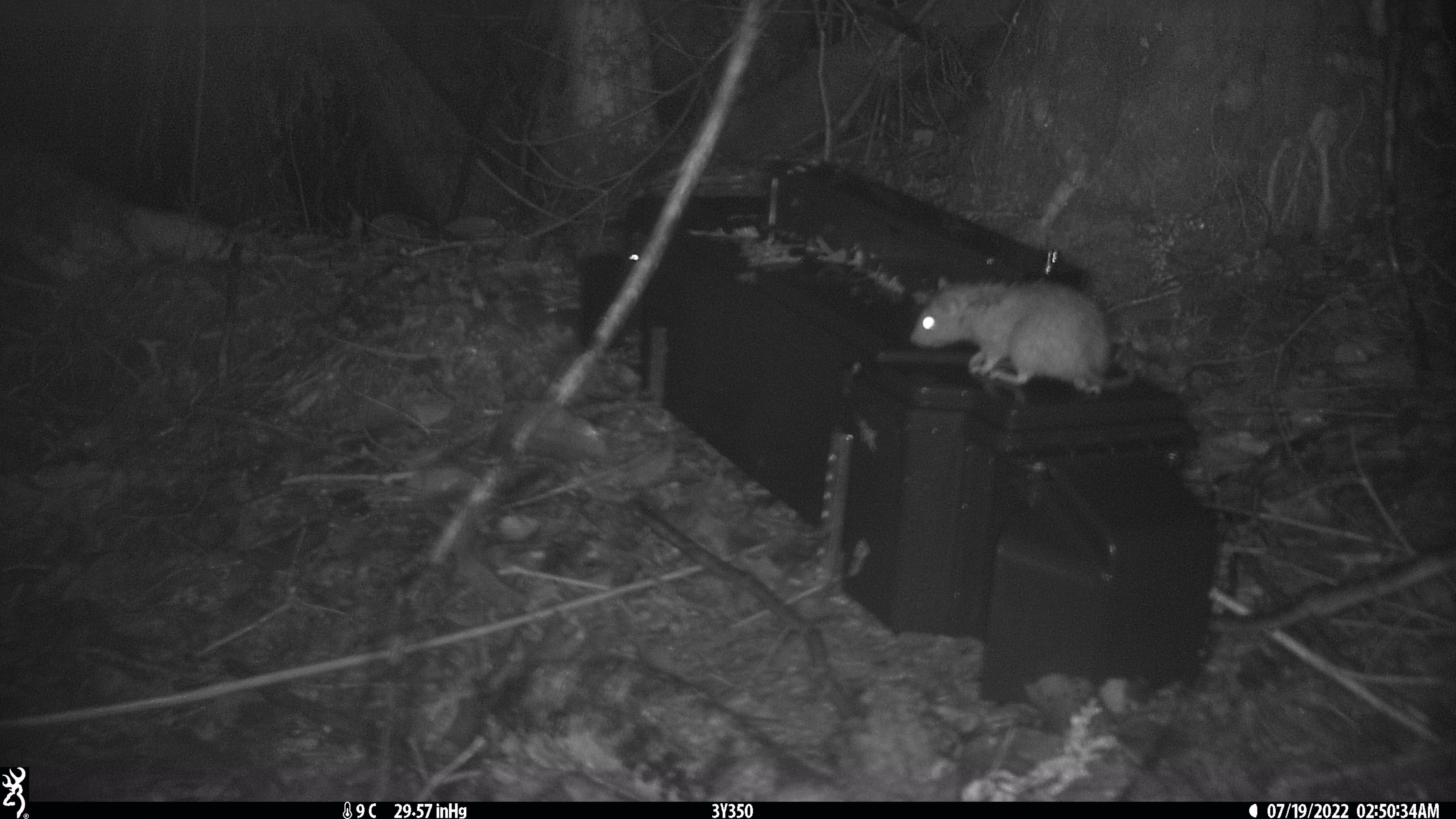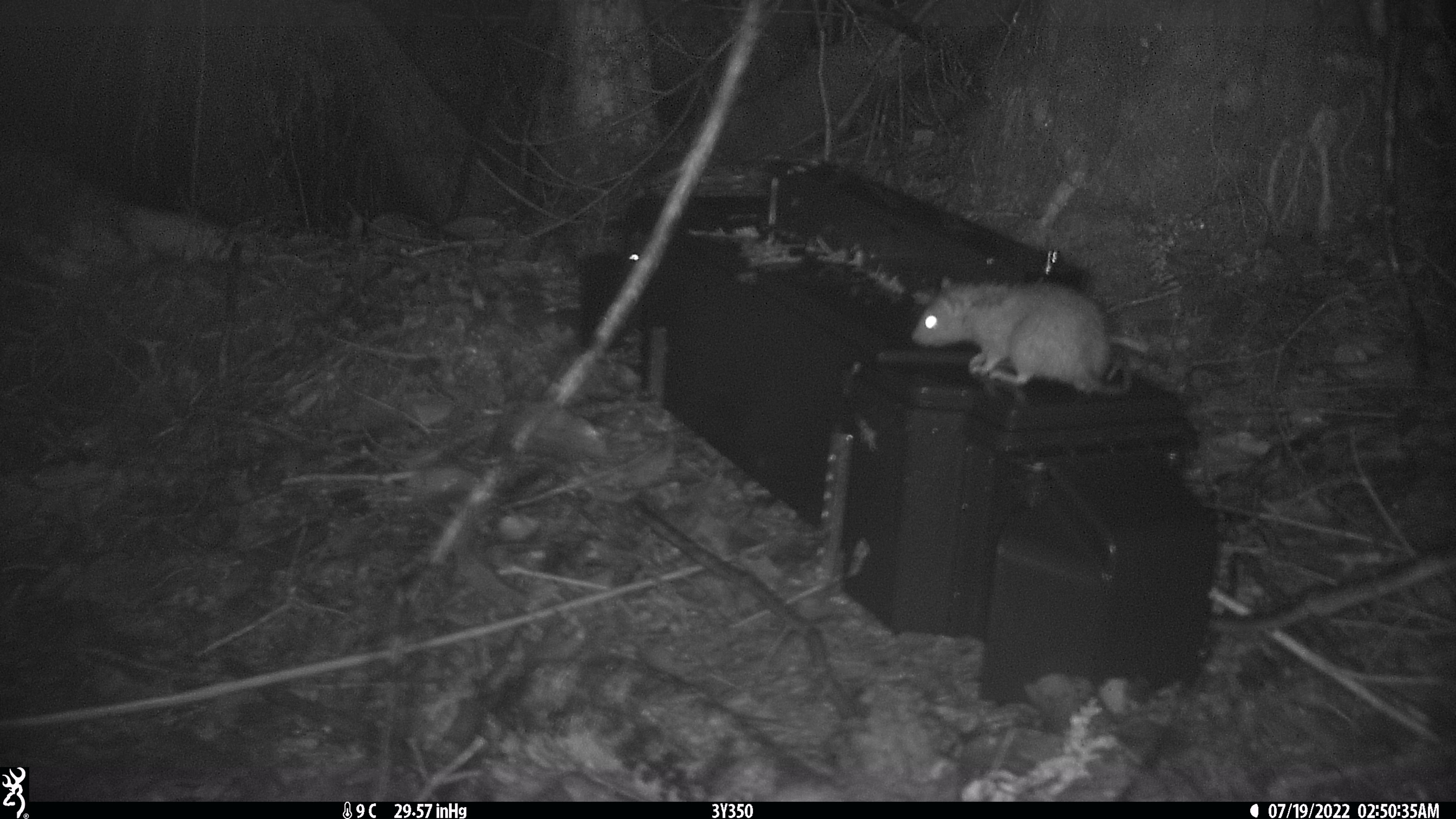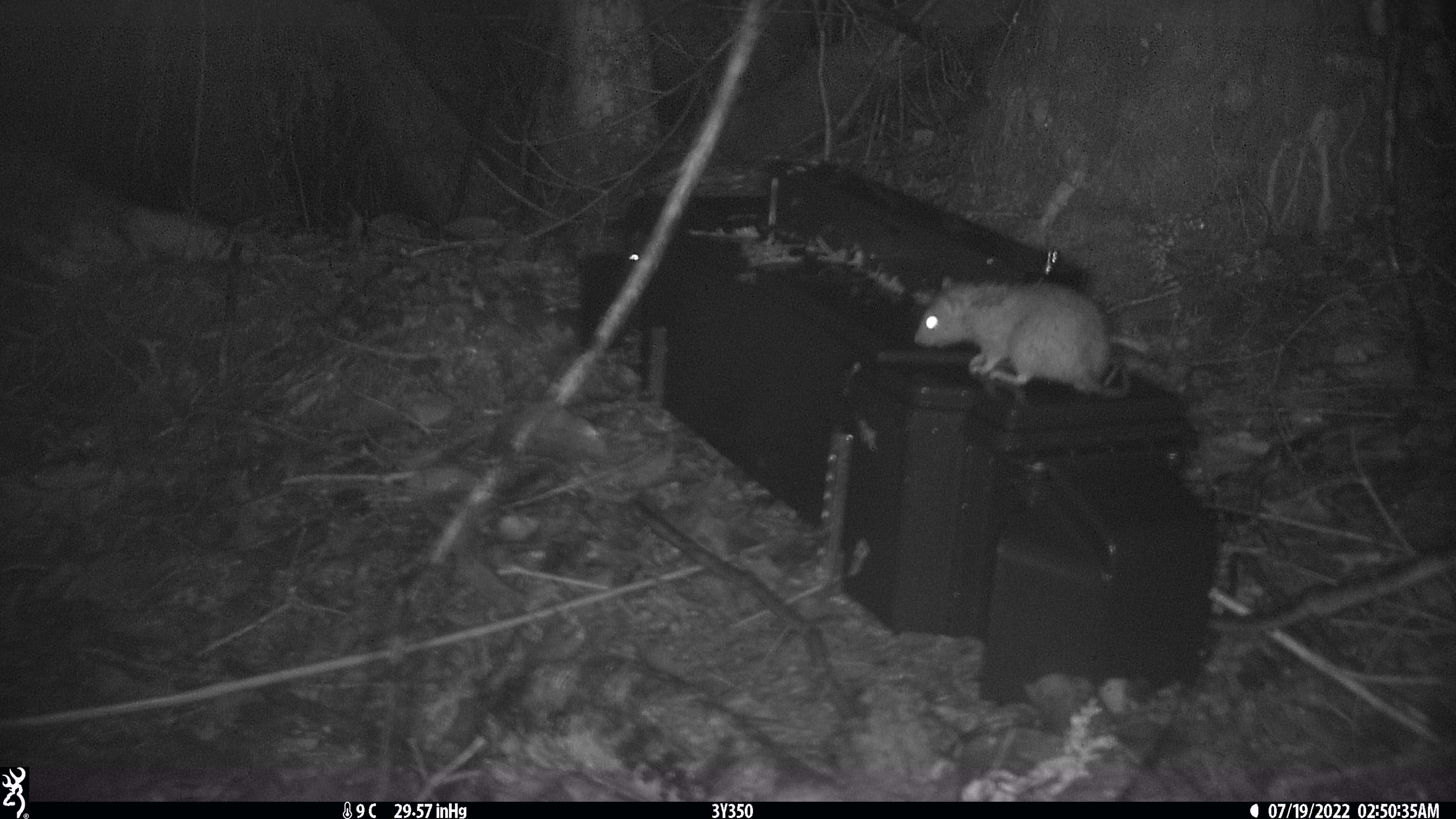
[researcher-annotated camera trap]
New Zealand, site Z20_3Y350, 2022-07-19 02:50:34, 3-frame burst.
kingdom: Animalia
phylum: Chordata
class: Mammalia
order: Rodentia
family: Muridae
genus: Rattus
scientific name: Rattus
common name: rat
Rat (Rattus).